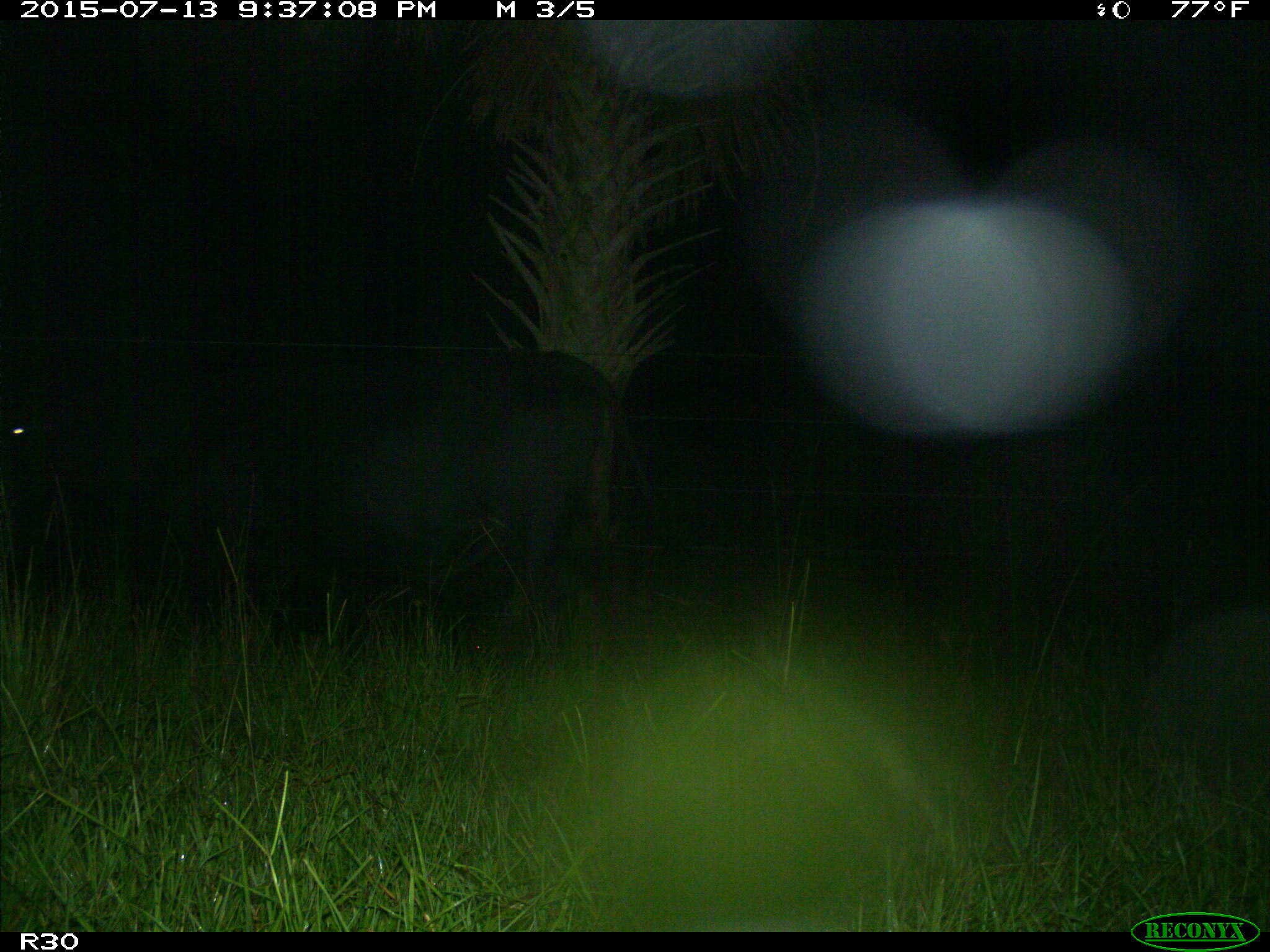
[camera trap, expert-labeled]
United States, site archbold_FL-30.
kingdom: Animalia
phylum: Chordata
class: Mammalia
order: Artiodactyla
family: Bovidae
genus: Bos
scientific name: Bos taurus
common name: domestic cow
Bos taurus (domestic cow).